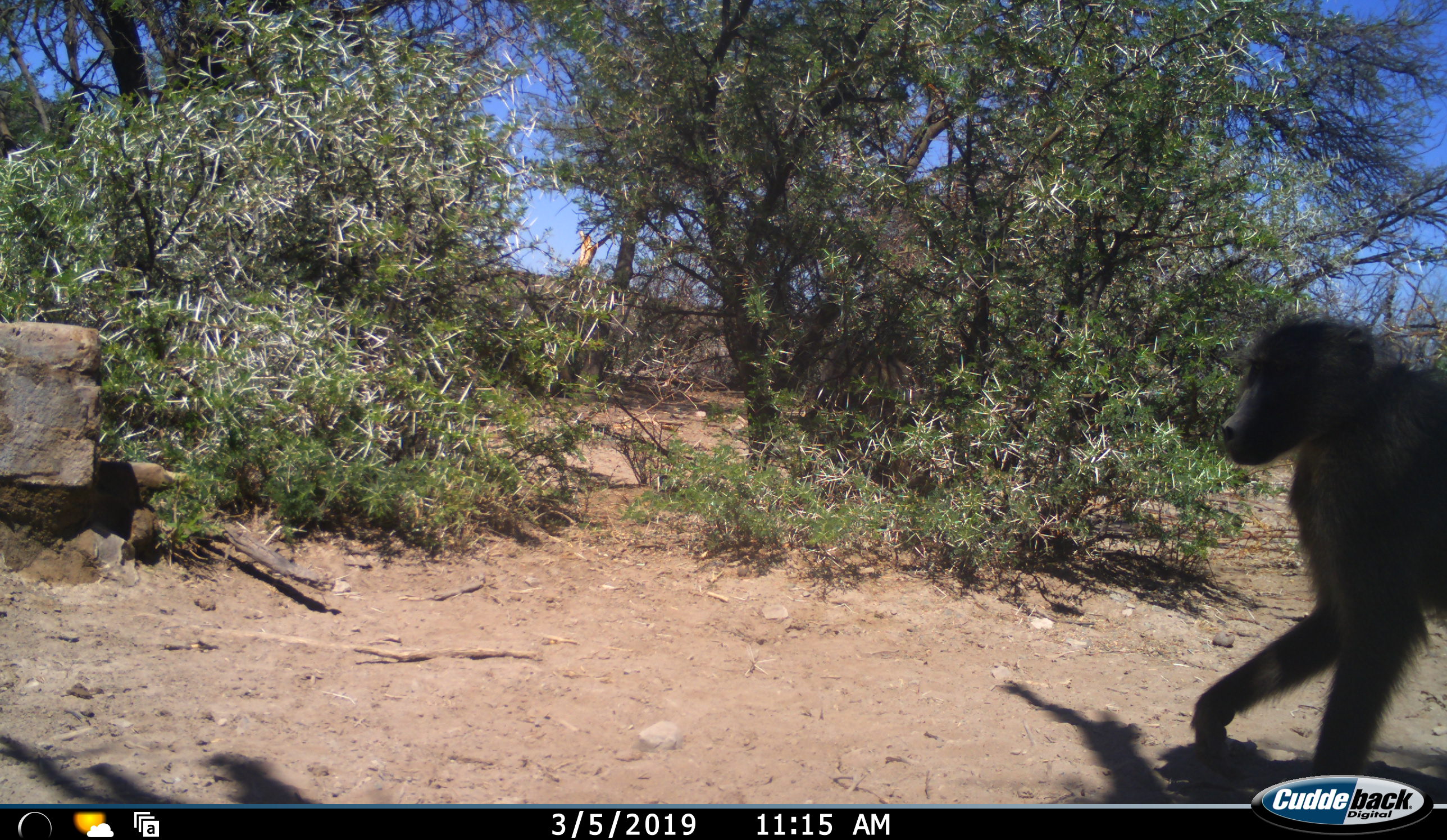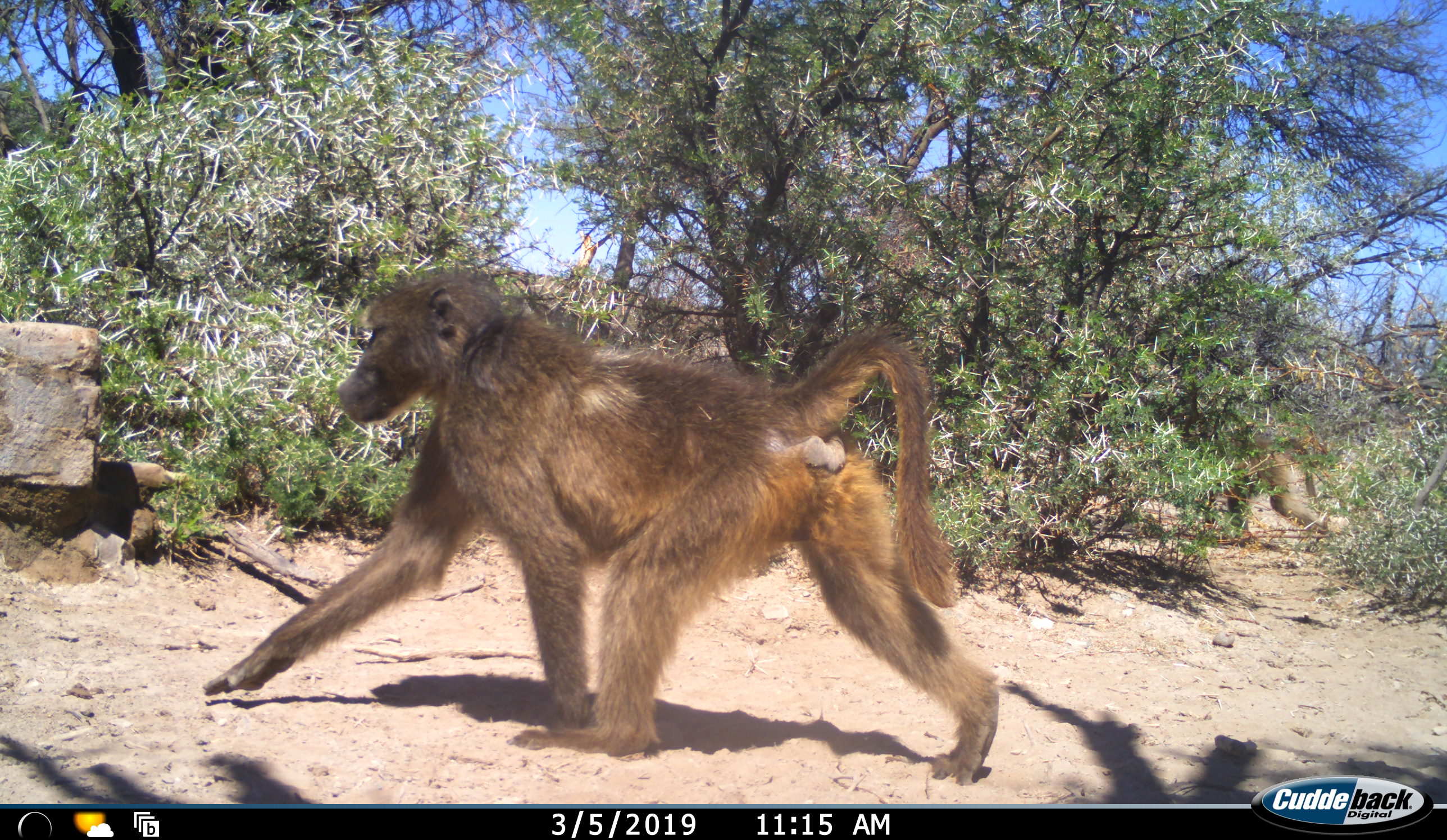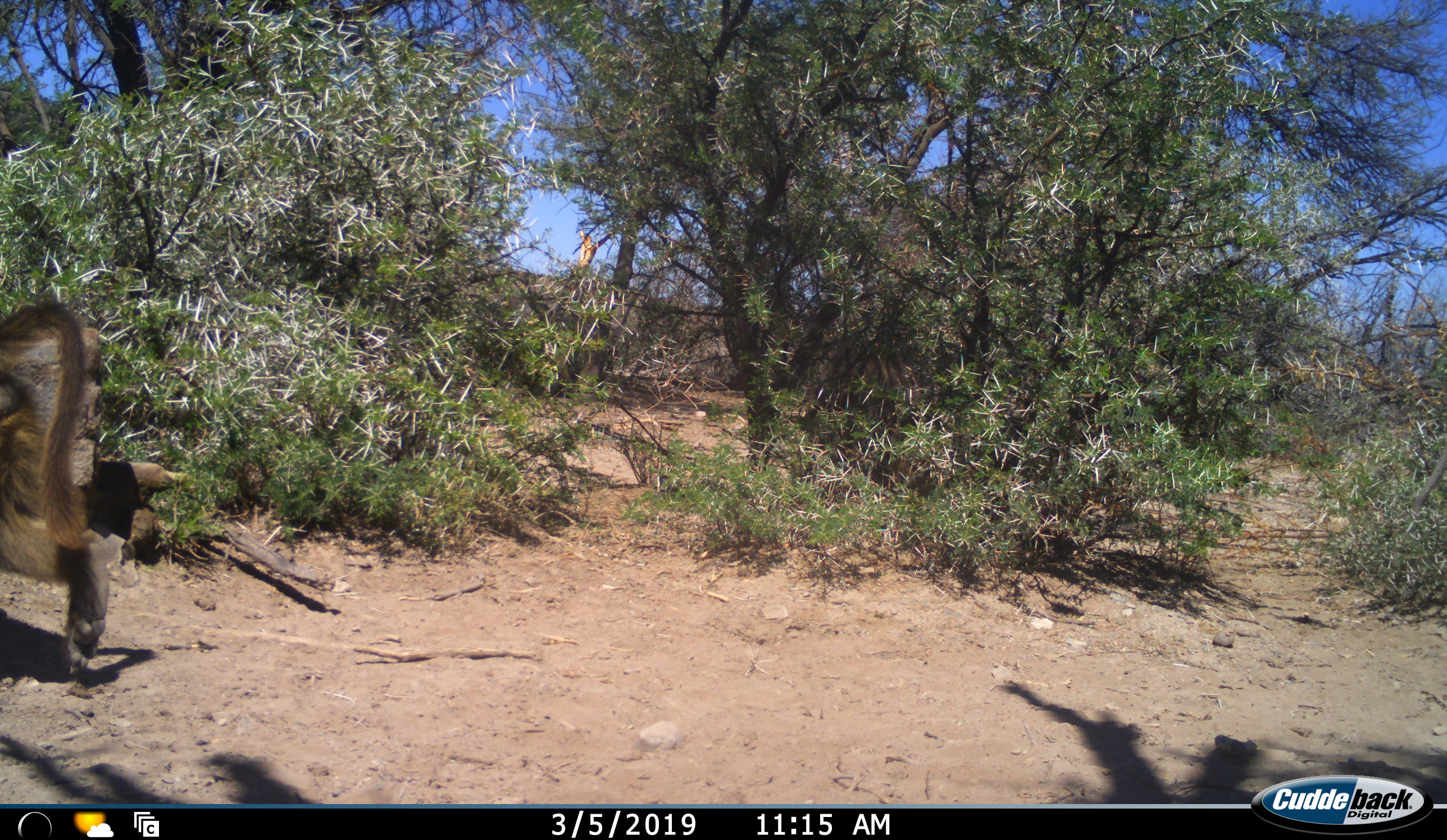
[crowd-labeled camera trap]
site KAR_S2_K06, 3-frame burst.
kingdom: Animalia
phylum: Chordata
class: Mammalia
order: Primates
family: Cercopithecidae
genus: Papio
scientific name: Papio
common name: baboon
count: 2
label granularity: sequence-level